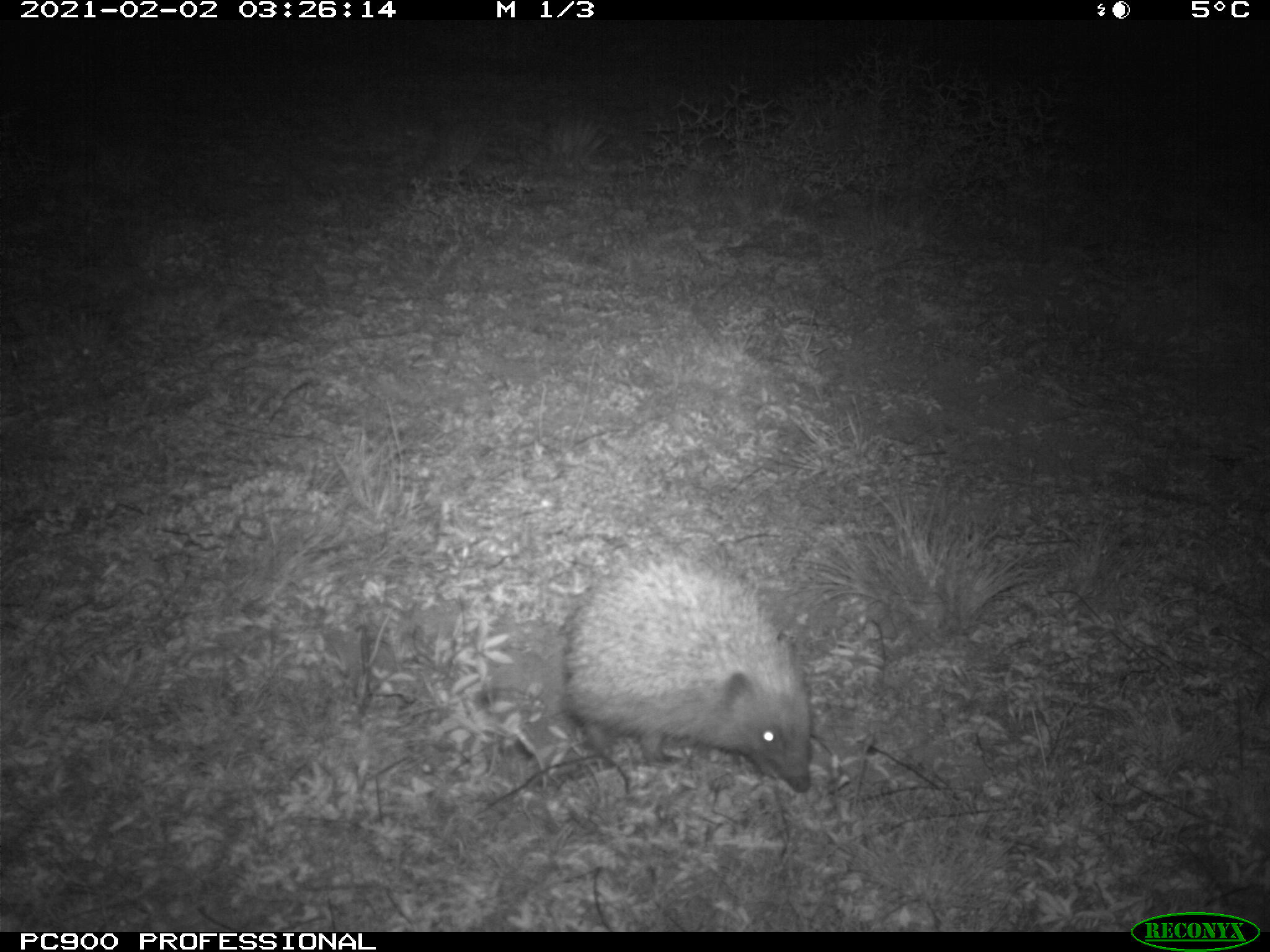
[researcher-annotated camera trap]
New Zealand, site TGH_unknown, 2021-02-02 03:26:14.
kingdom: Animalia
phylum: Chordata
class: Mammalia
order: Eulipotyphla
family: Erinaceidae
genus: Erinaceus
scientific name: Erinaceus europaeus europaeus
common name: european hedgehog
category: hedgehog